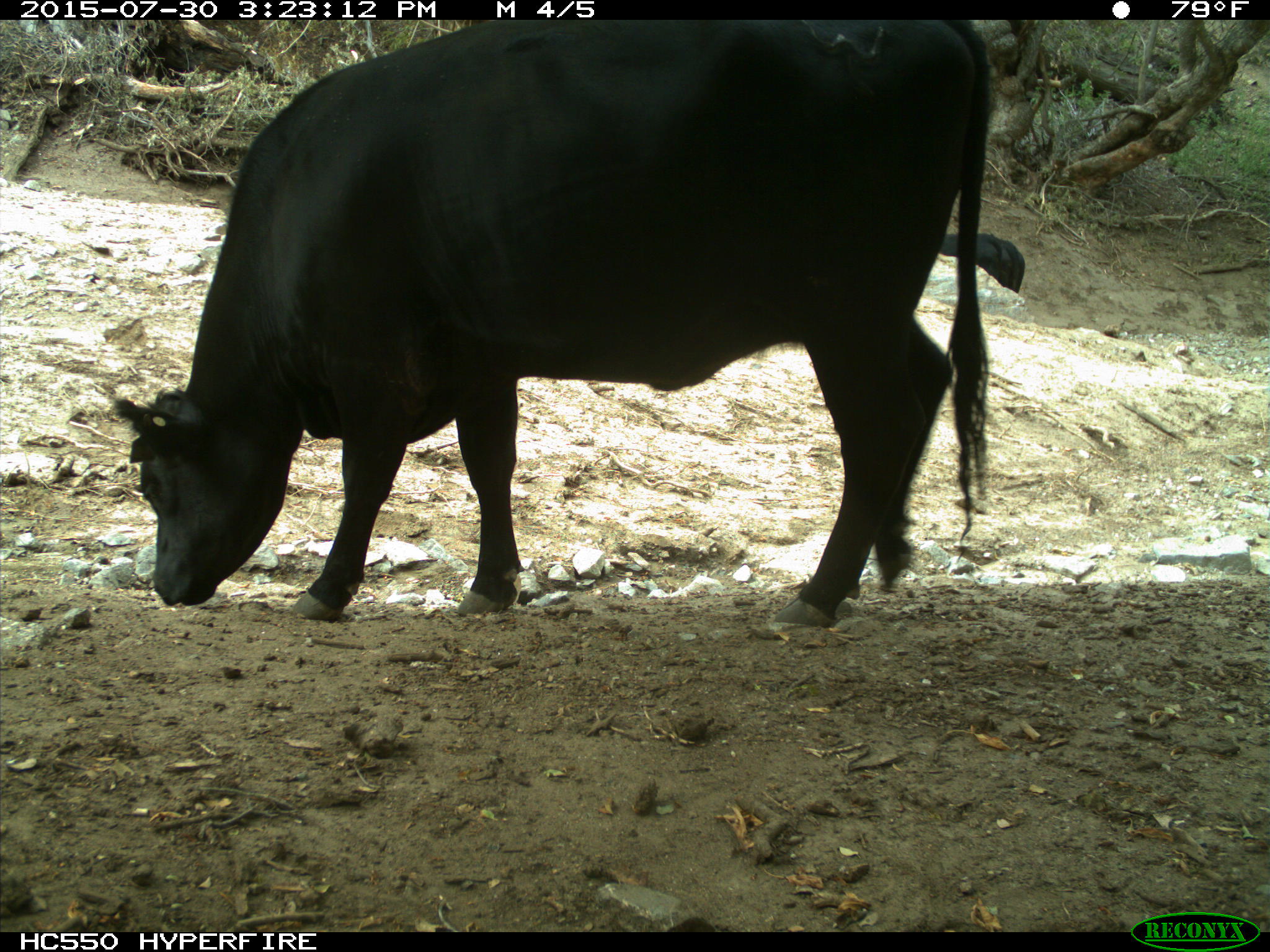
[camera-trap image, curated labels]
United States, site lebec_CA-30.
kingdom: Animalia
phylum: Chordata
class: Mammalia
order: Artiodactyla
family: Bovidae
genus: Bos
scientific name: Bos taurus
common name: domestic cow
Bos taurus (domestic cow).